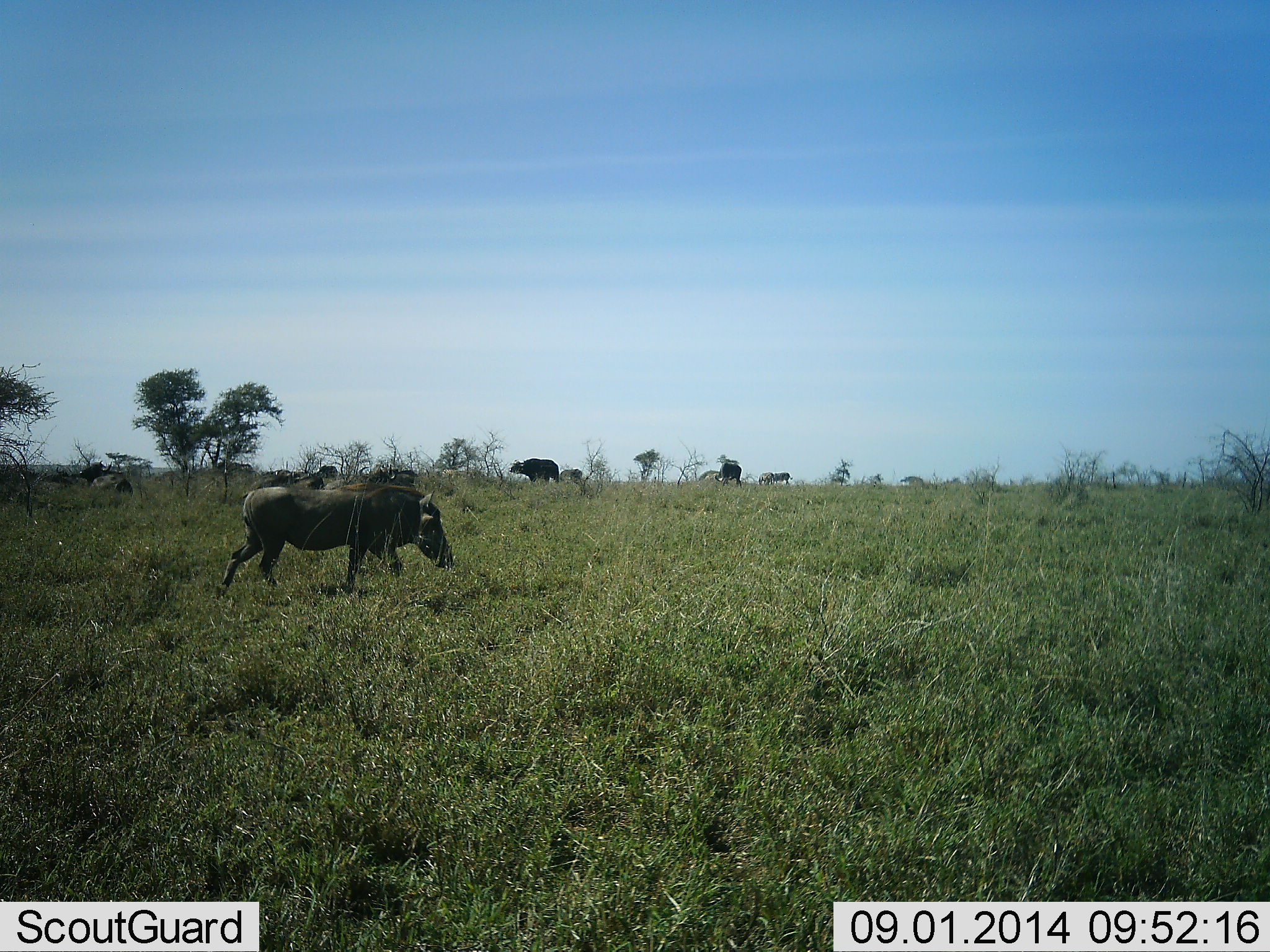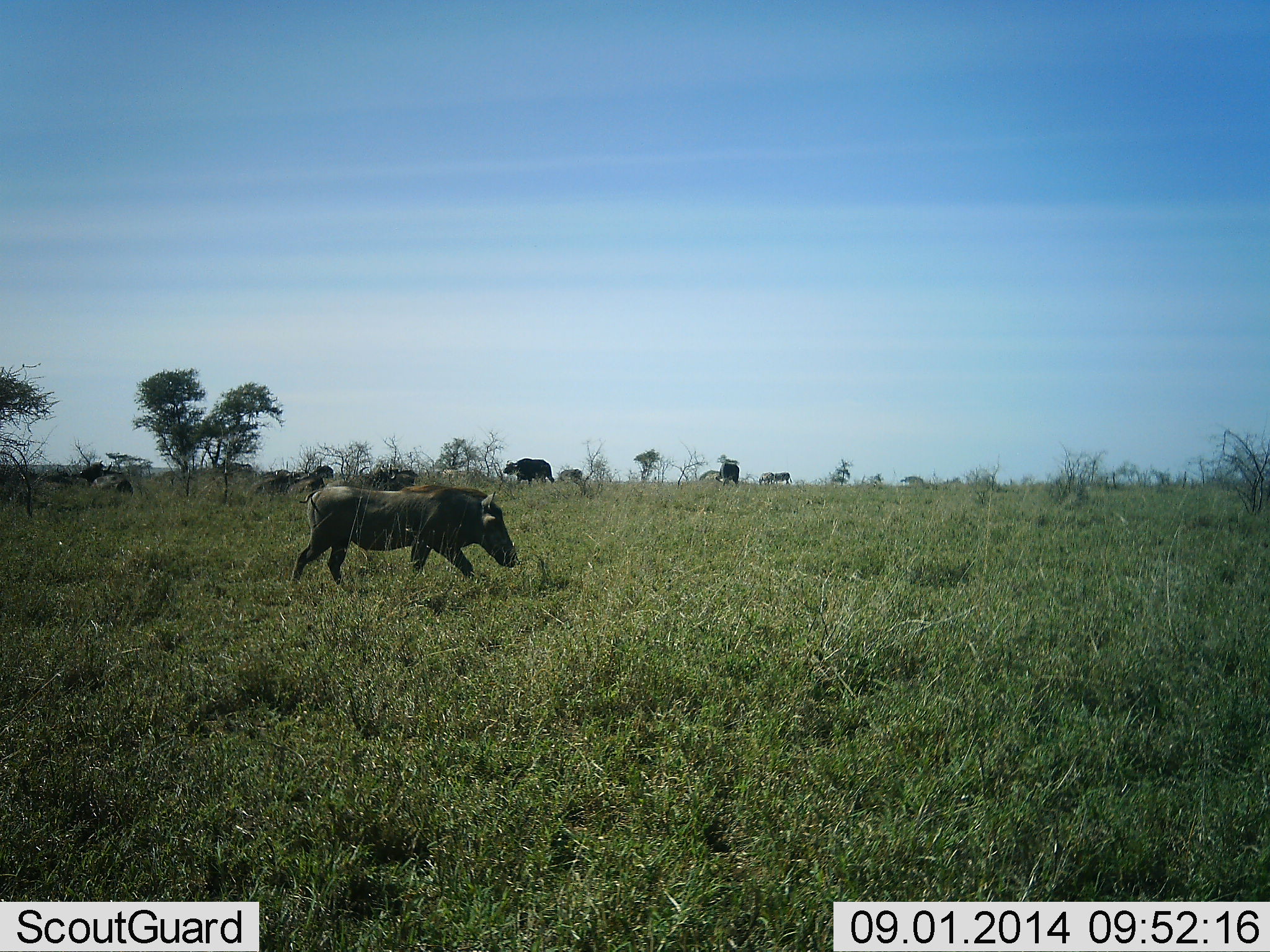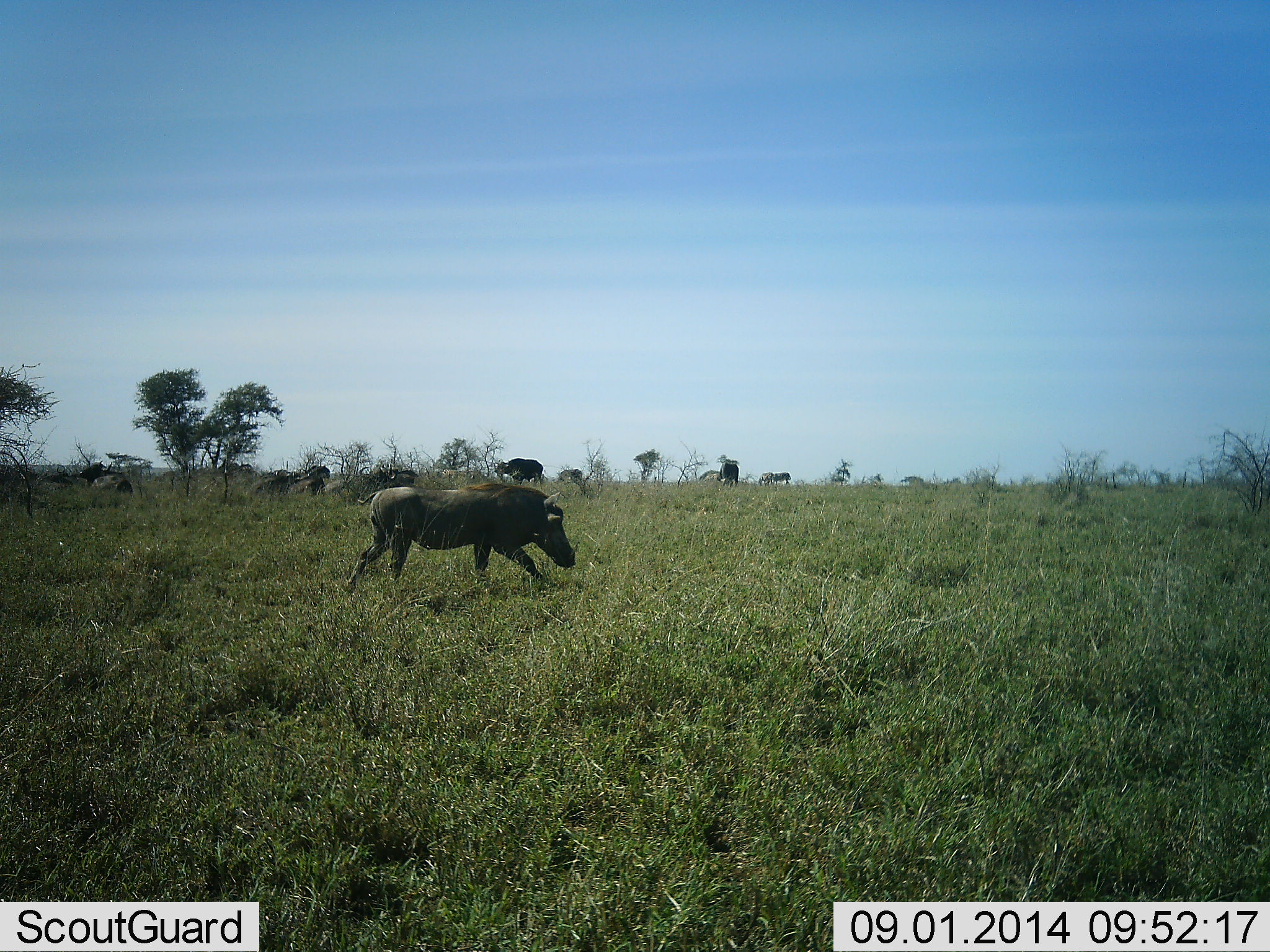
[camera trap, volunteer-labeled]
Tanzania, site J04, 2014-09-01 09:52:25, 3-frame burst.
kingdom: Animalia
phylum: Chordata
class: Mammalia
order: Artiodactyla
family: Bovidae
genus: Syncerus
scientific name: Syncerus caffer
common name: cape buffalo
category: buffalo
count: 4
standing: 25%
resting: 8%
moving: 75%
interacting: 0%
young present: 0%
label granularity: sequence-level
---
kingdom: Animalia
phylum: Chordata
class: Mammalia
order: Artiodactyla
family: Suidae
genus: Phacochoerus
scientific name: Phacochoerus africanus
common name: warthog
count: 1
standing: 0%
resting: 0%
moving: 100%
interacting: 0%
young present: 0%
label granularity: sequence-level